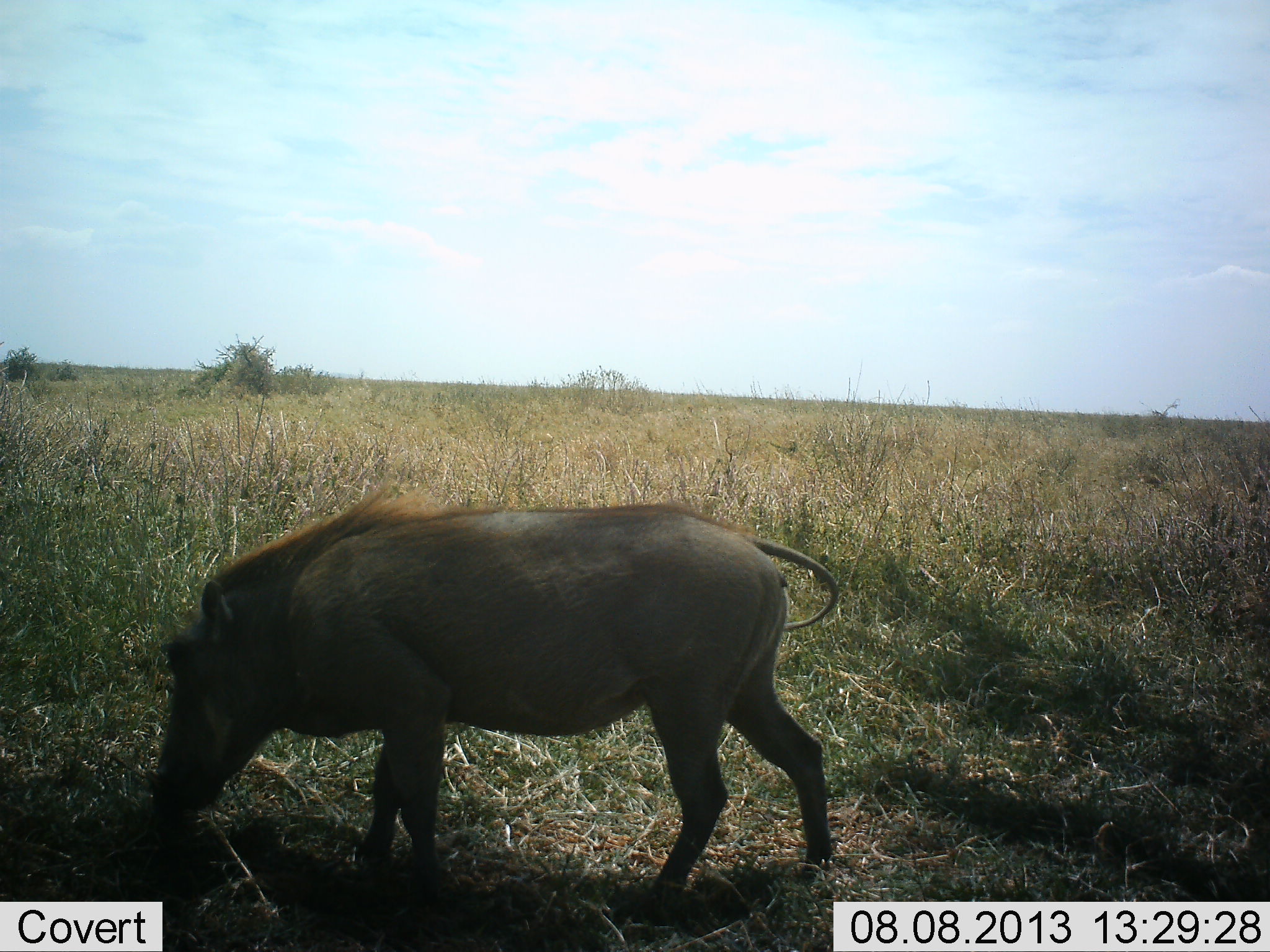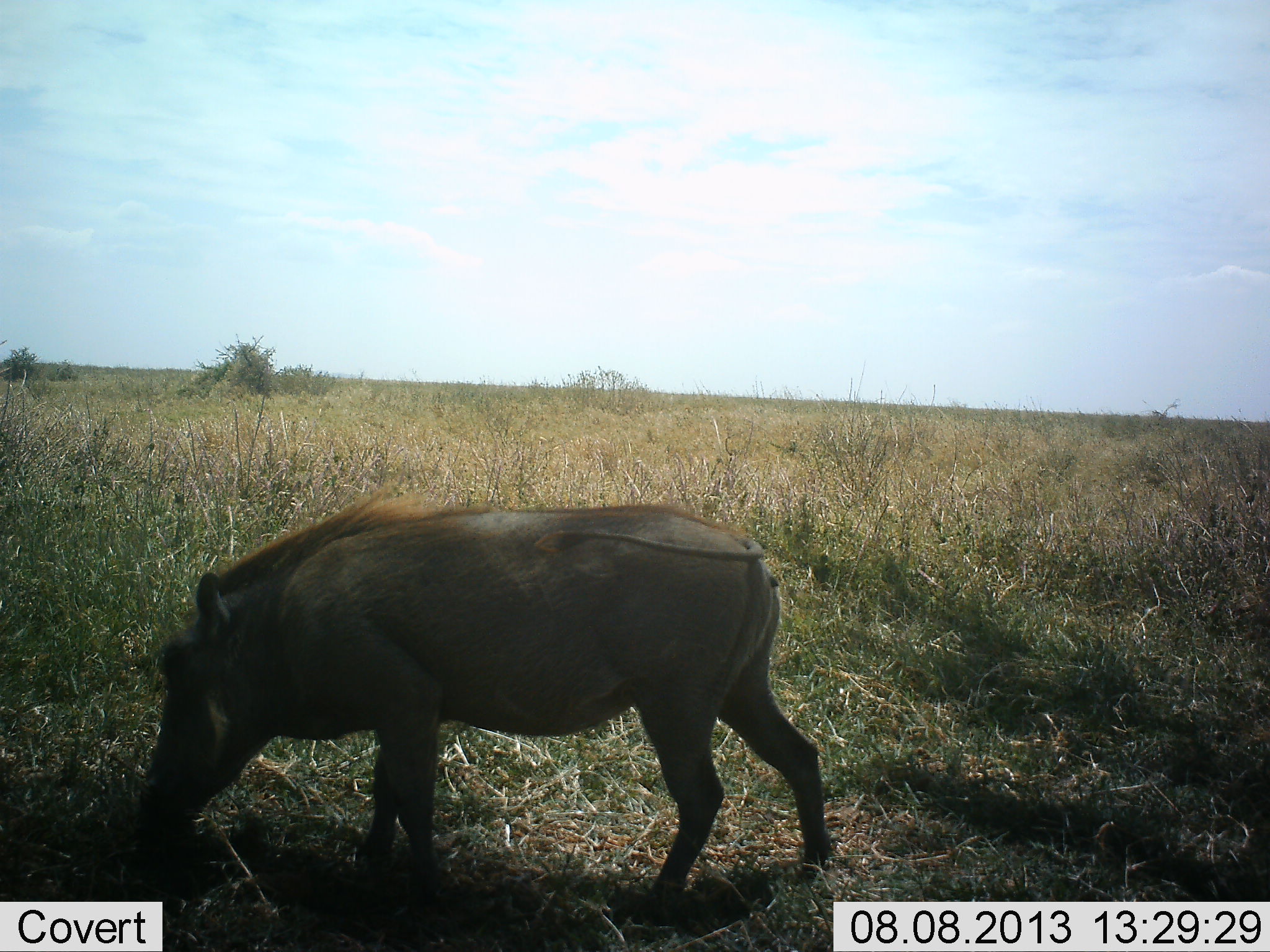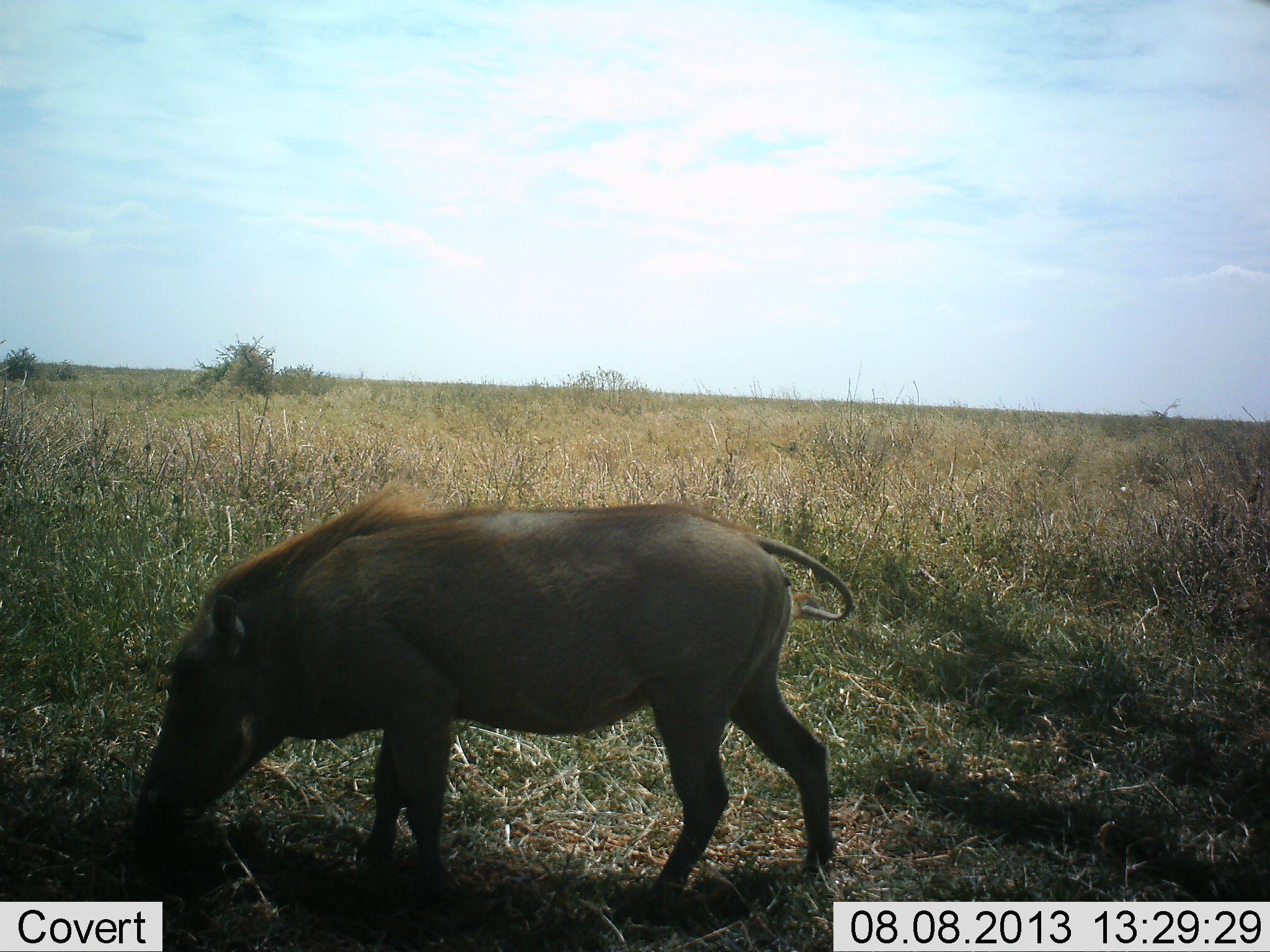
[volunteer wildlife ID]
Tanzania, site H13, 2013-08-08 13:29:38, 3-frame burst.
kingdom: Animalia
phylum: Chordata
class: Mammalia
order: Artiodactyla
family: Suidae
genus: Phacochoerus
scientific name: Phacochoerus africanus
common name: warthog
Warthog (Phacochoerus africanus), count 1. Behavior (volunteer vote fractions): standing 23%, resting 0%, moving 5%, interacting 0%. Young present (vote fraction): 0%. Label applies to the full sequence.